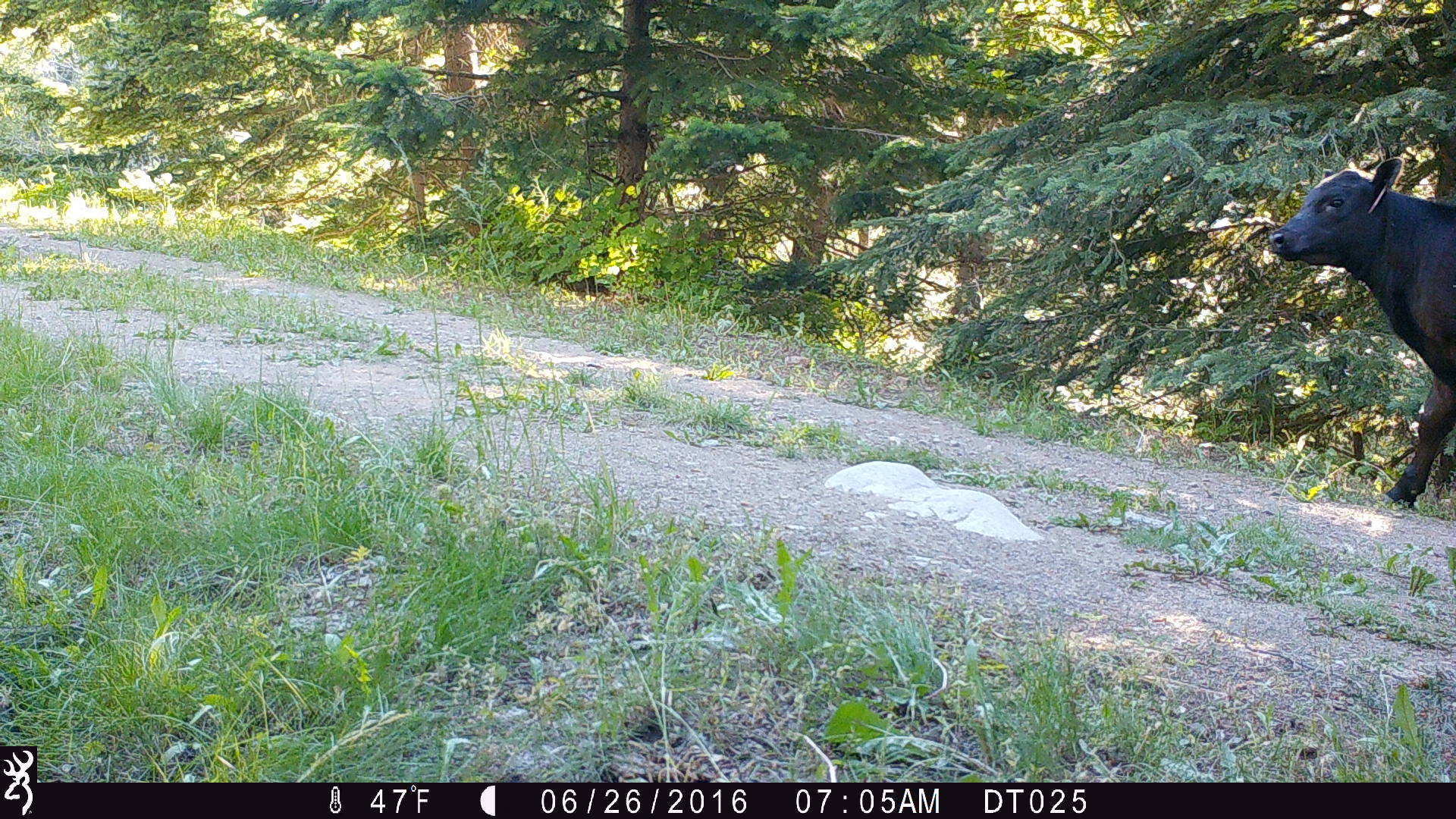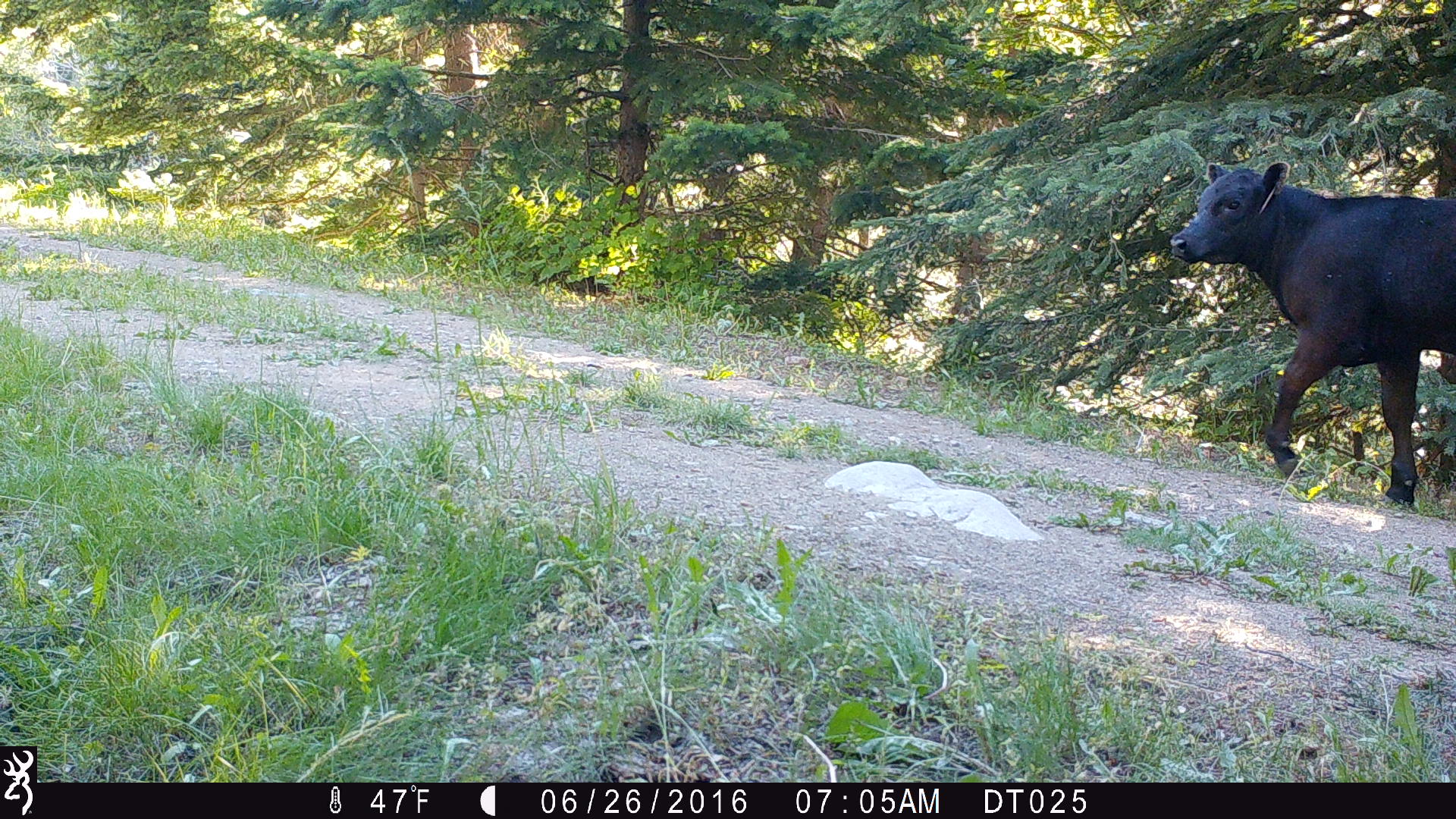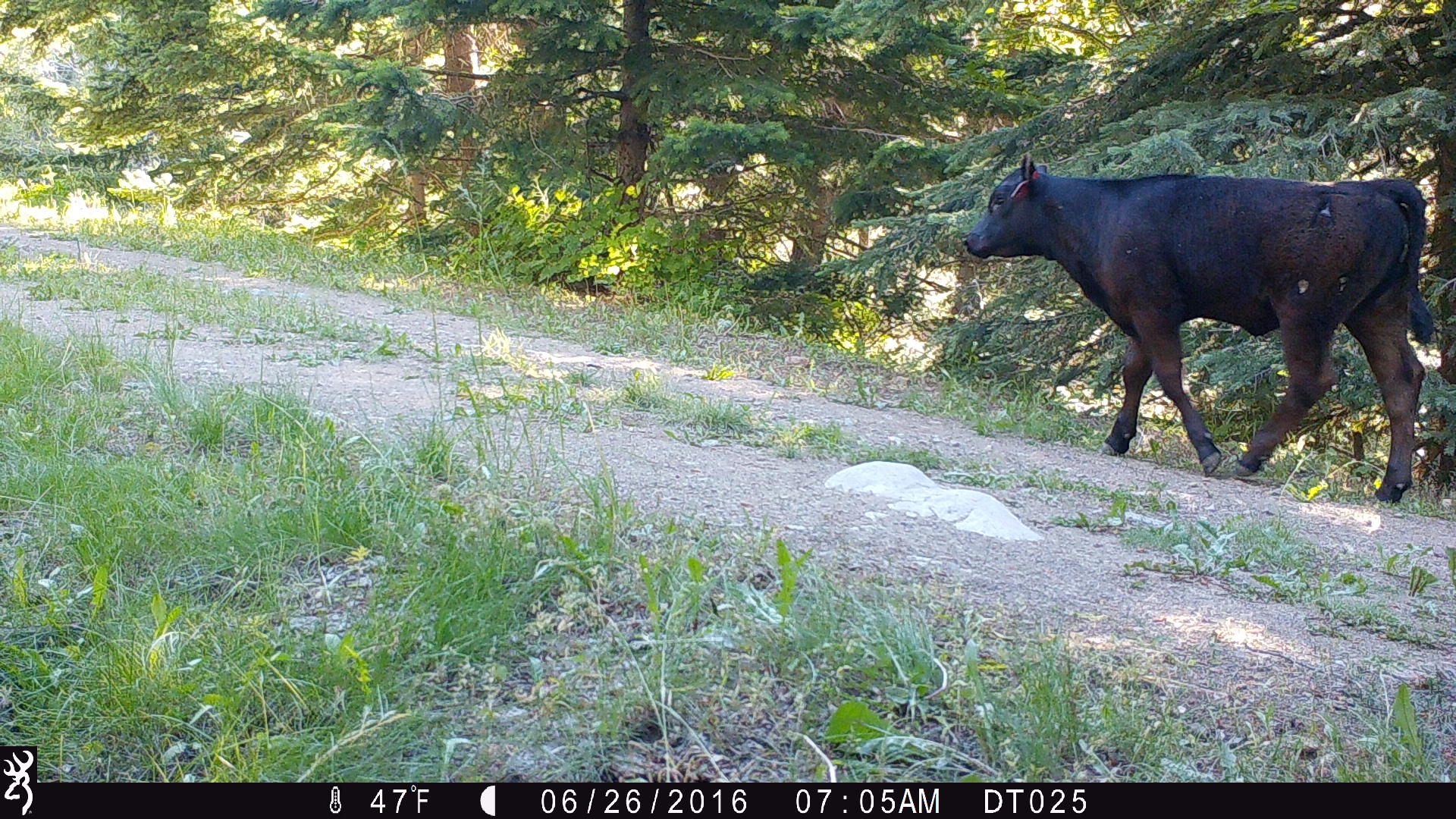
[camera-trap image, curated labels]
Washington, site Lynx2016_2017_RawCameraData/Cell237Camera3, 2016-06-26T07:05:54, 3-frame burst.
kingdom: Animalia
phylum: Chordata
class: Mammalia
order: Artiodactyla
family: Bovidae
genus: Bos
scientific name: Bos taurus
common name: domestic cattle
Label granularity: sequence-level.